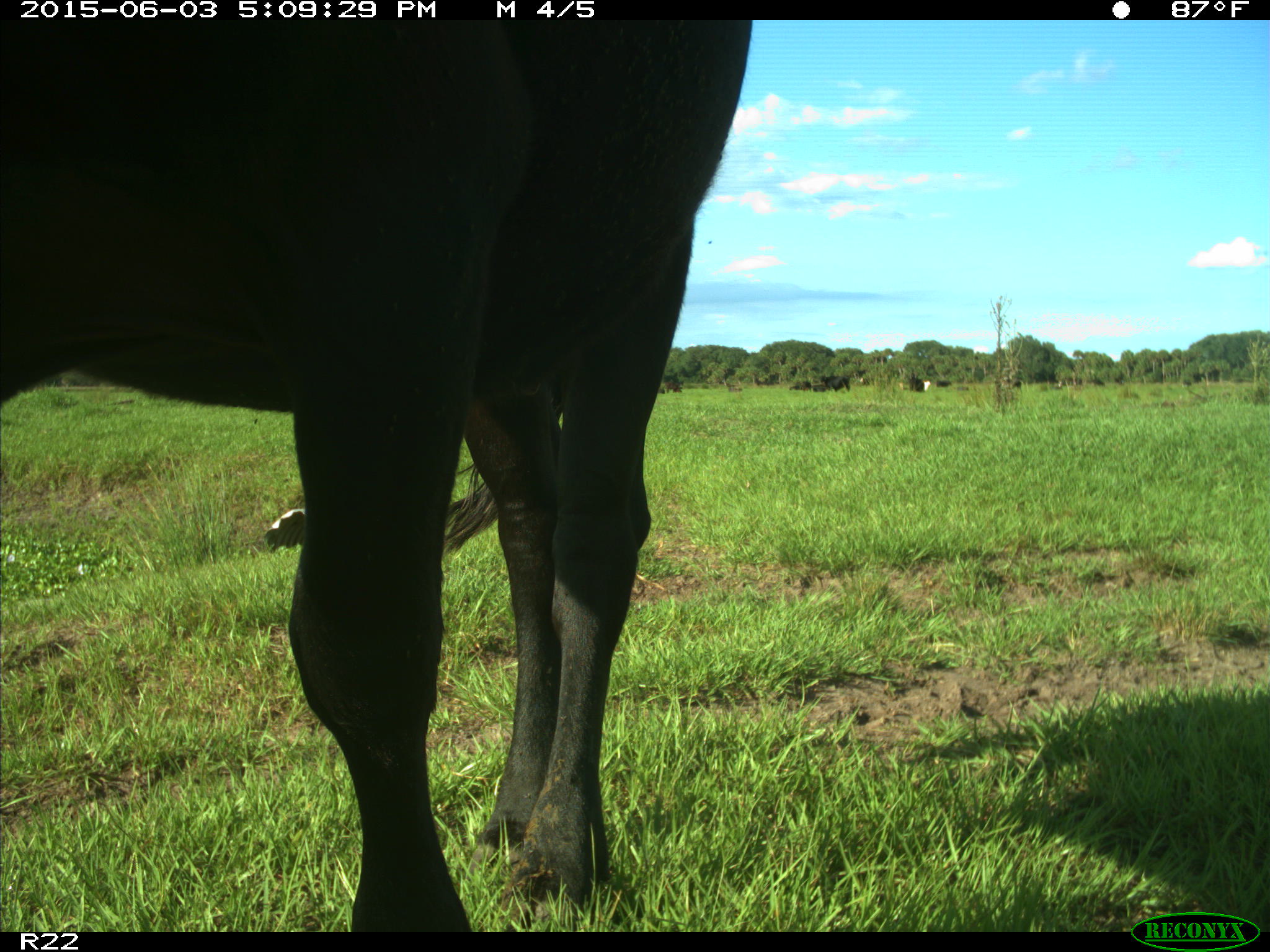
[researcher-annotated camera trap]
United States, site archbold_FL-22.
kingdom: Animalia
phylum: Chordata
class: Mammalia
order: Artiodactyla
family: Bovidae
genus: Bos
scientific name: Bos taurus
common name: domestic cow